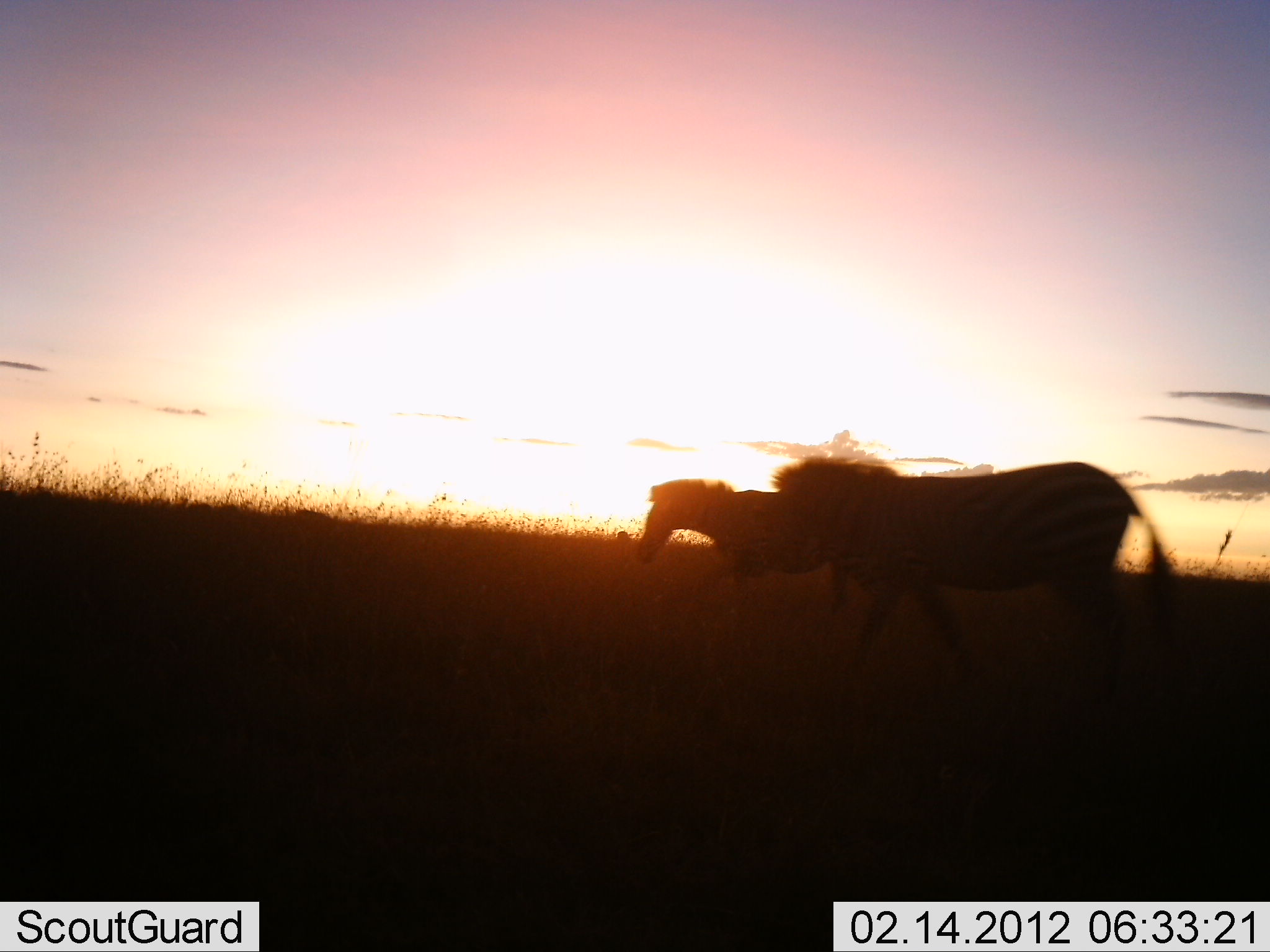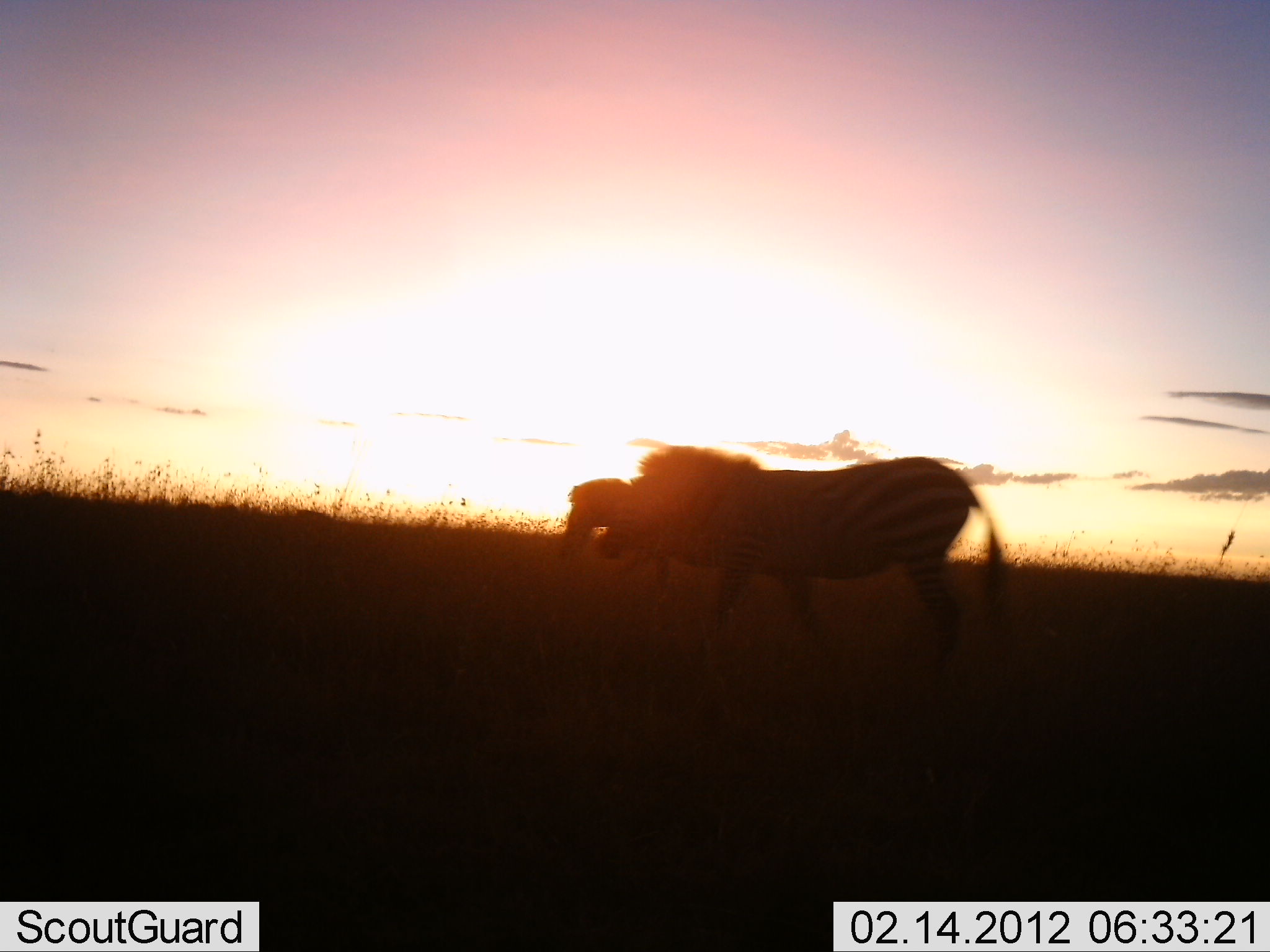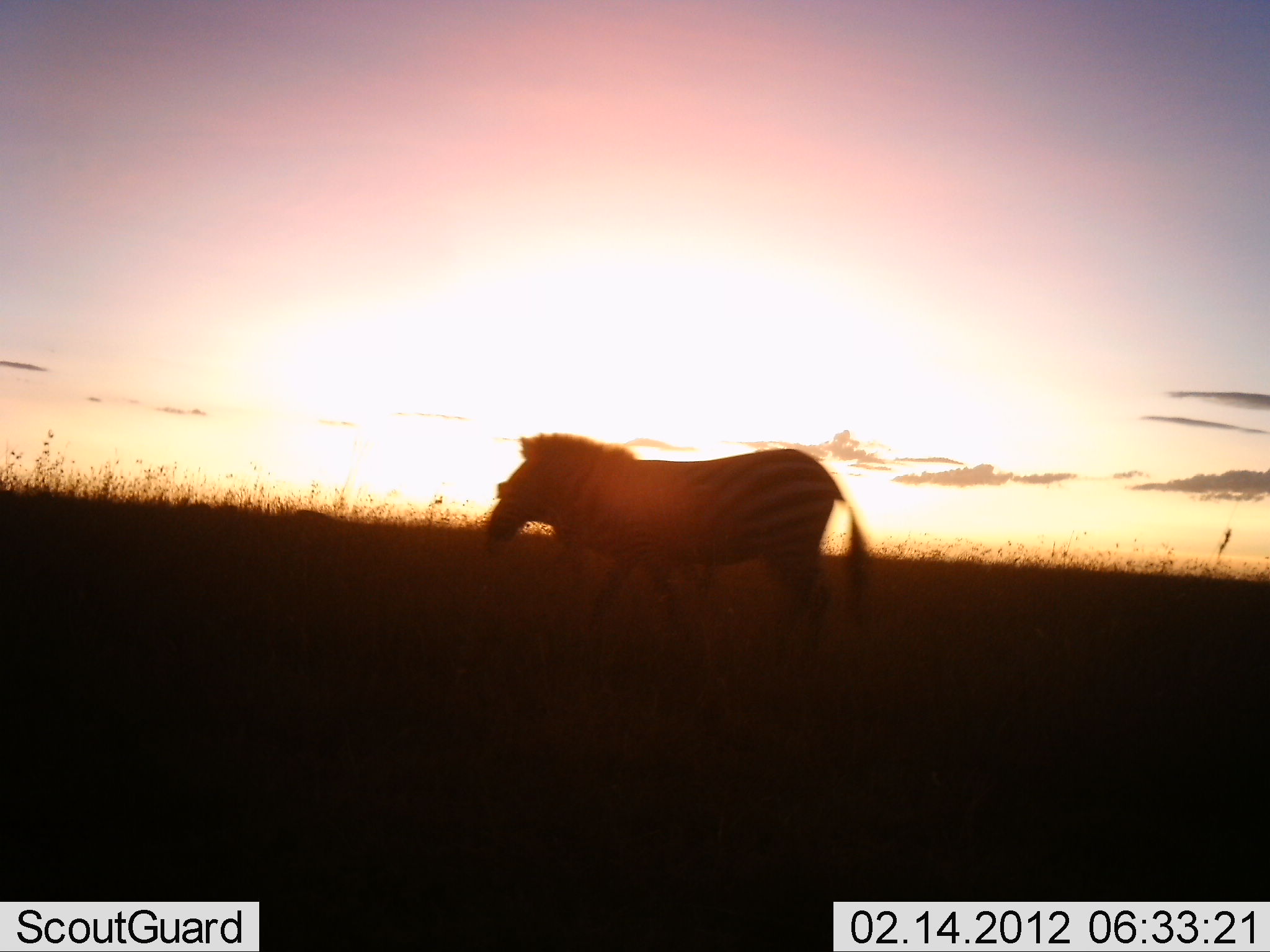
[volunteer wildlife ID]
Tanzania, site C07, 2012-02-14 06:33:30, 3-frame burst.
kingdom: Animalia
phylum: Chordata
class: Mammalia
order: Perissodactyla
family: Equidae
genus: Equus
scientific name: Equus quagga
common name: plains zebra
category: zebra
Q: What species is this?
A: Zebra (plains zebra) (Equus quagga).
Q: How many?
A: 2.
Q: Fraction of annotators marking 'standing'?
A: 7%.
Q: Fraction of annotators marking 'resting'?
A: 7%.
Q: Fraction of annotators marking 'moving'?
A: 93%.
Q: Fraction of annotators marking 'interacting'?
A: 0%.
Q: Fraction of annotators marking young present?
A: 0%.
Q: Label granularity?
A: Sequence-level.